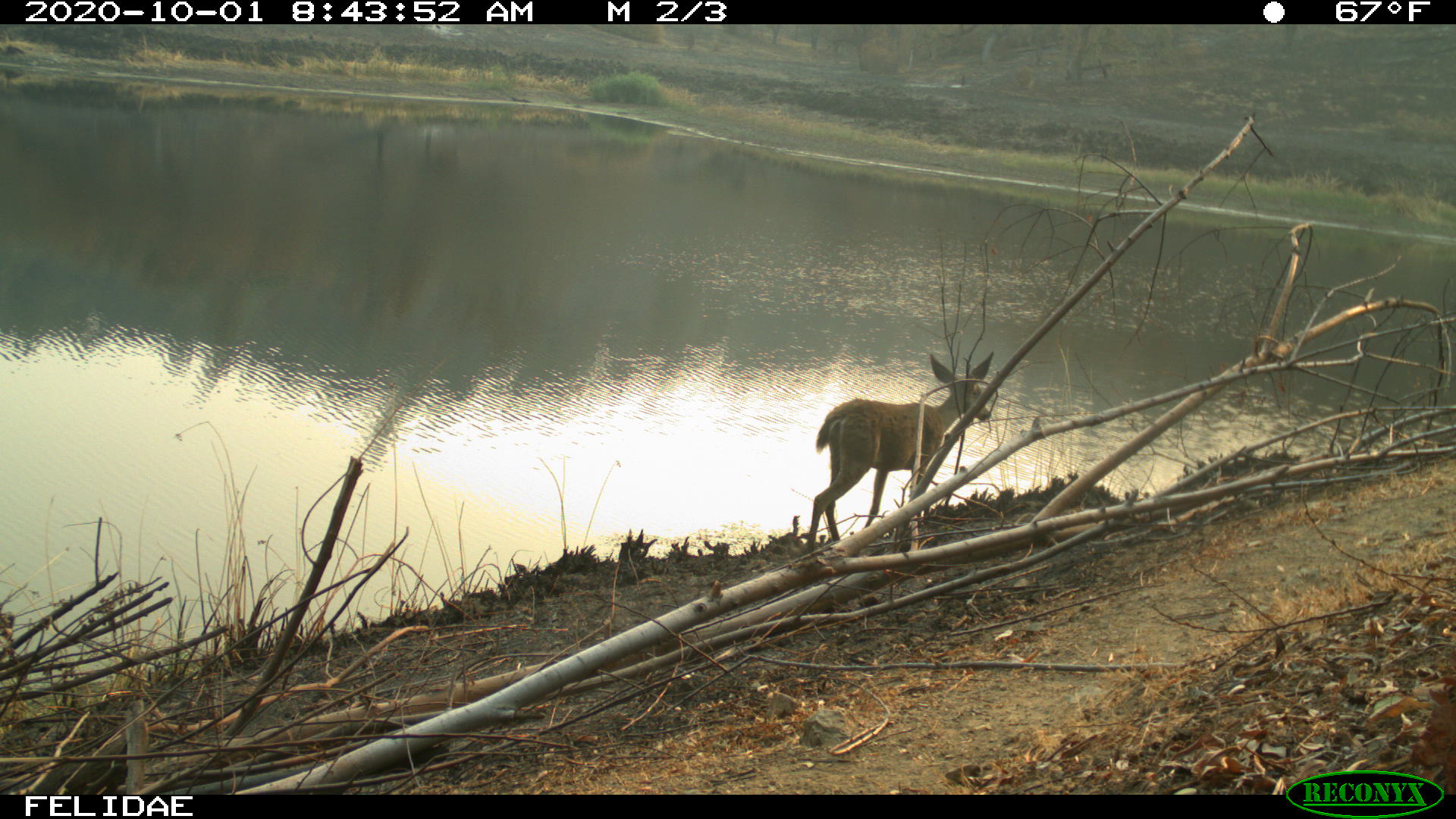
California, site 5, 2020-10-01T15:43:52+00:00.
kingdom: Animalia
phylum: Chordata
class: Mammalia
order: Artiodactyla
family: Cervidae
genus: Odocoileus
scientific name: Odocoileus hemionus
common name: mule deer